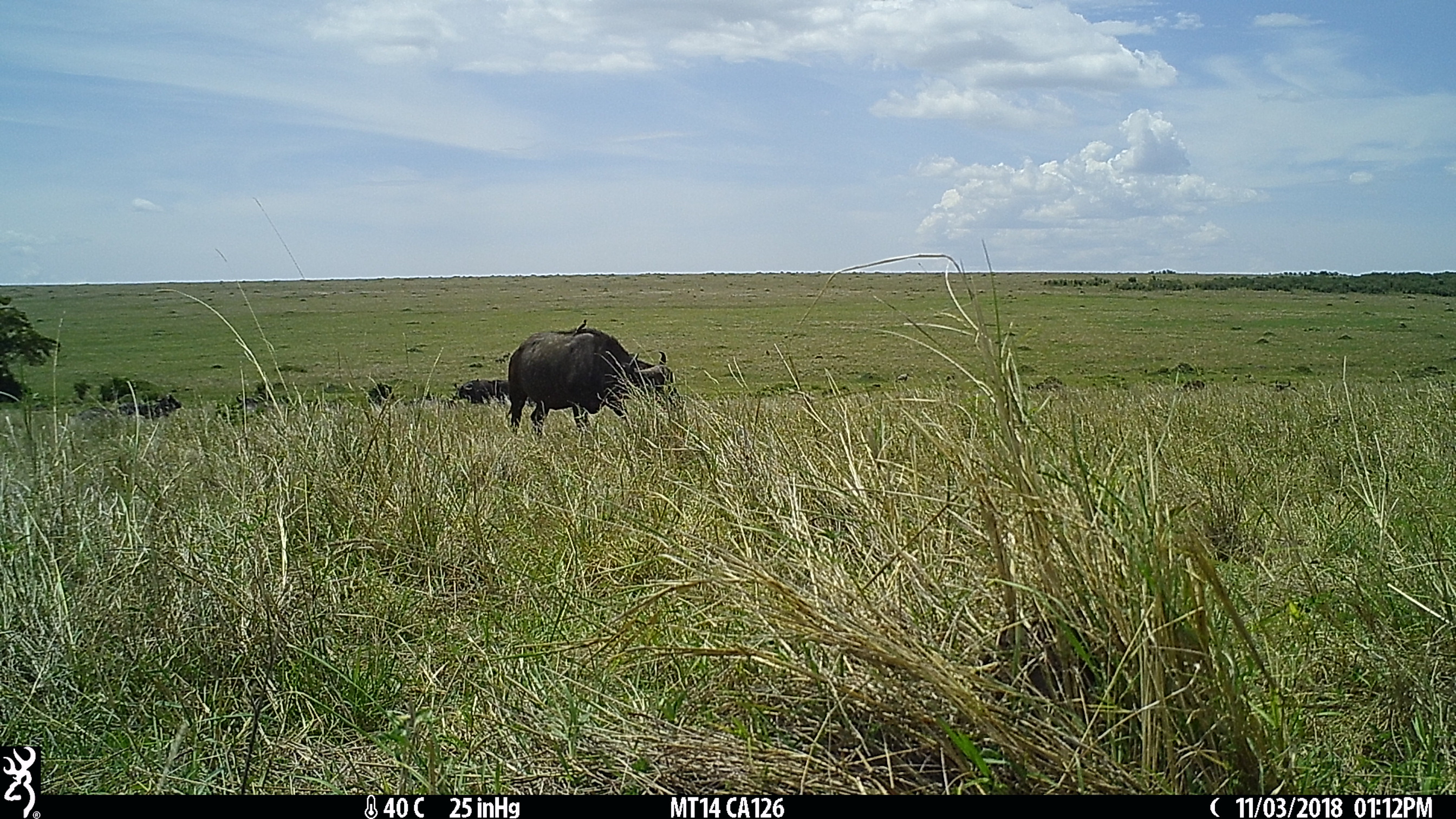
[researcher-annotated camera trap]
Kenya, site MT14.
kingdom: Animalia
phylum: Chordata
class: Mammalia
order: Artiodactyla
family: Bovidae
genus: Syncerus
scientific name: Syncerus caffer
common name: buffalo